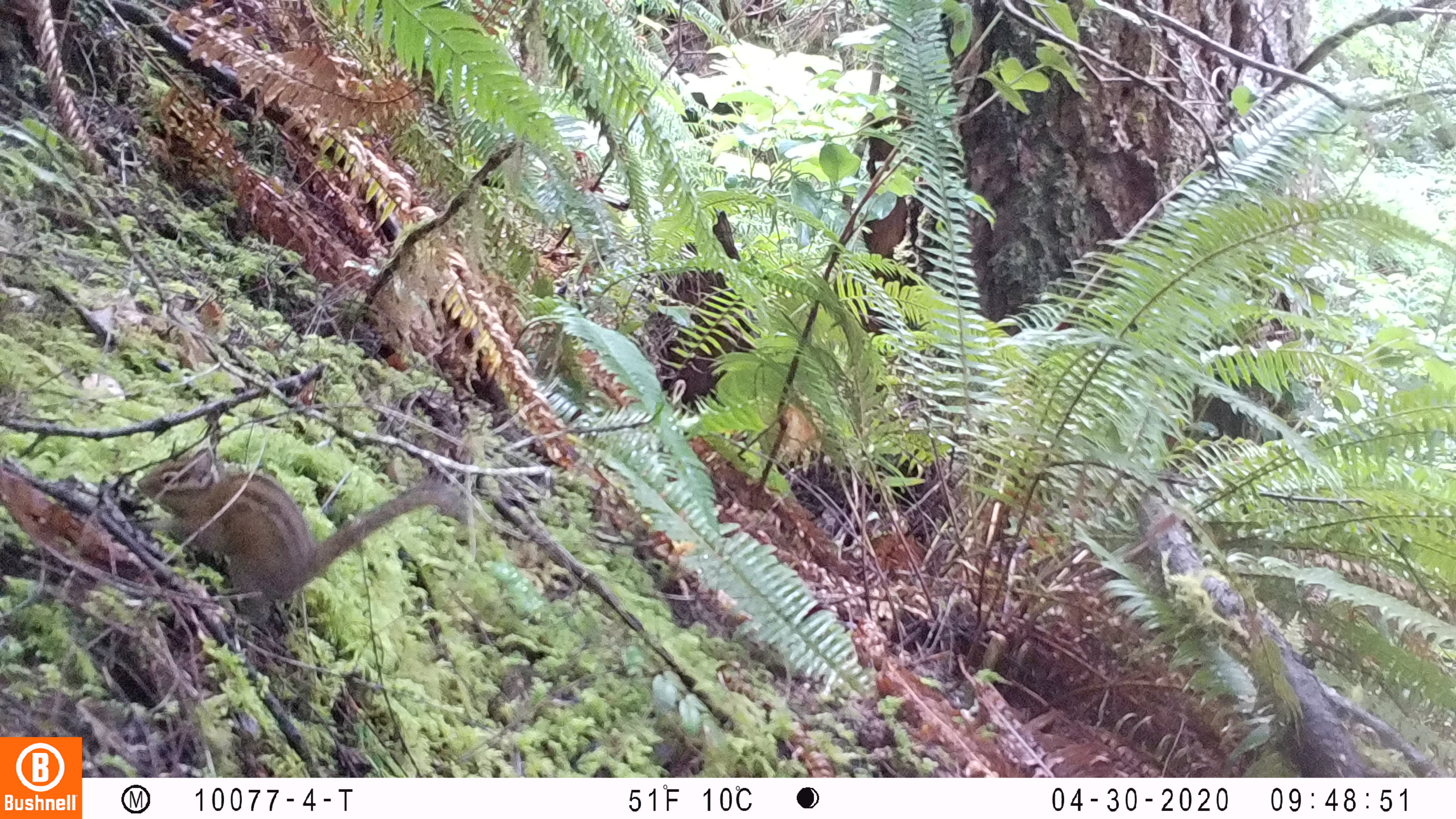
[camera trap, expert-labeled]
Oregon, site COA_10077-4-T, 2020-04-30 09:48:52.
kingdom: Animalia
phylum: Chordata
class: Mammalia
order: Rodentia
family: Sciuridae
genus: Neotamias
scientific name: Neotamias townsendii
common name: townsend's chipmunk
Townsend's chipmunk (Neotamias townsendii).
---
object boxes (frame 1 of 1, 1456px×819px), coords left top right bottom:
townsend's chipmunk: 123 438 472 631